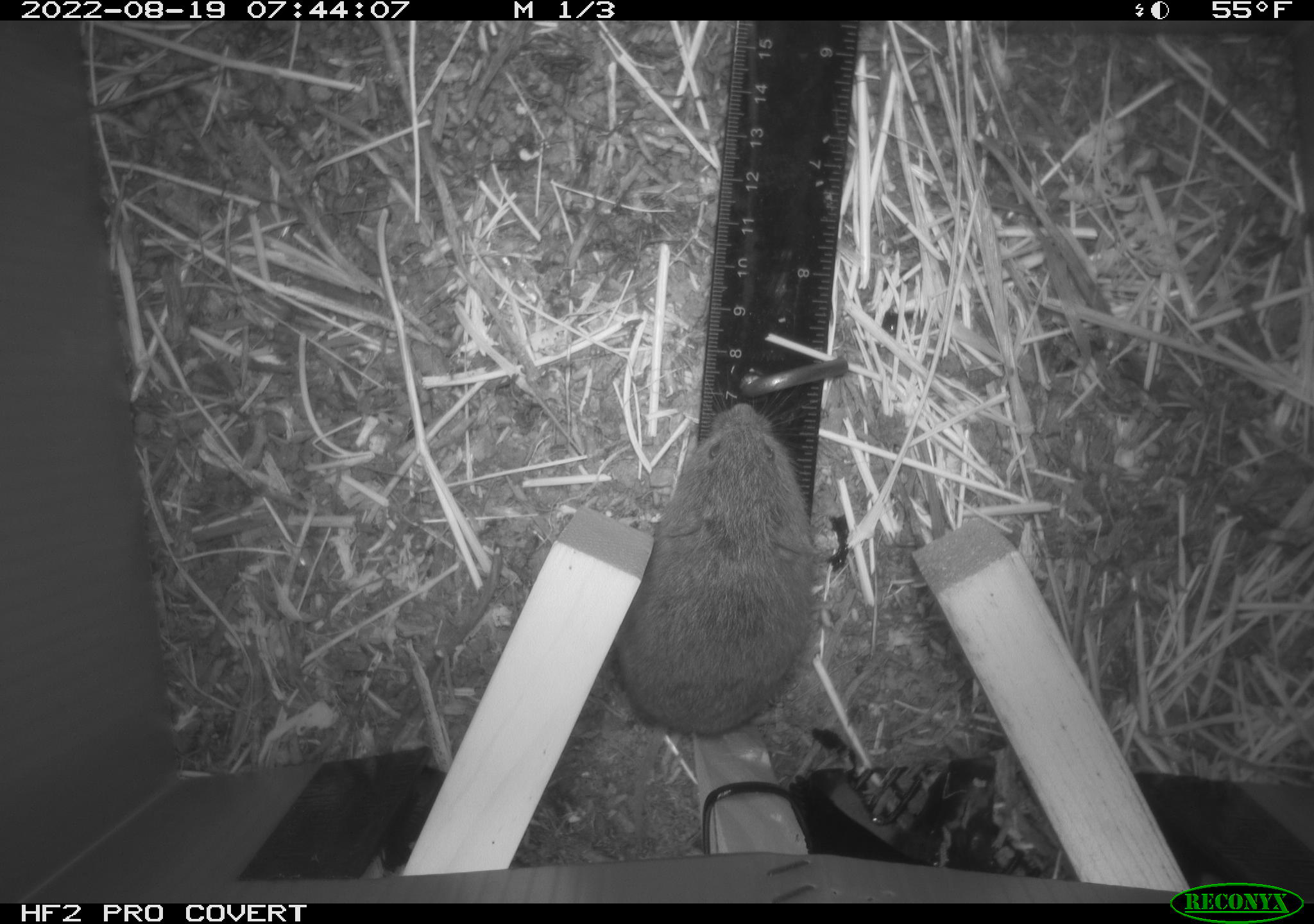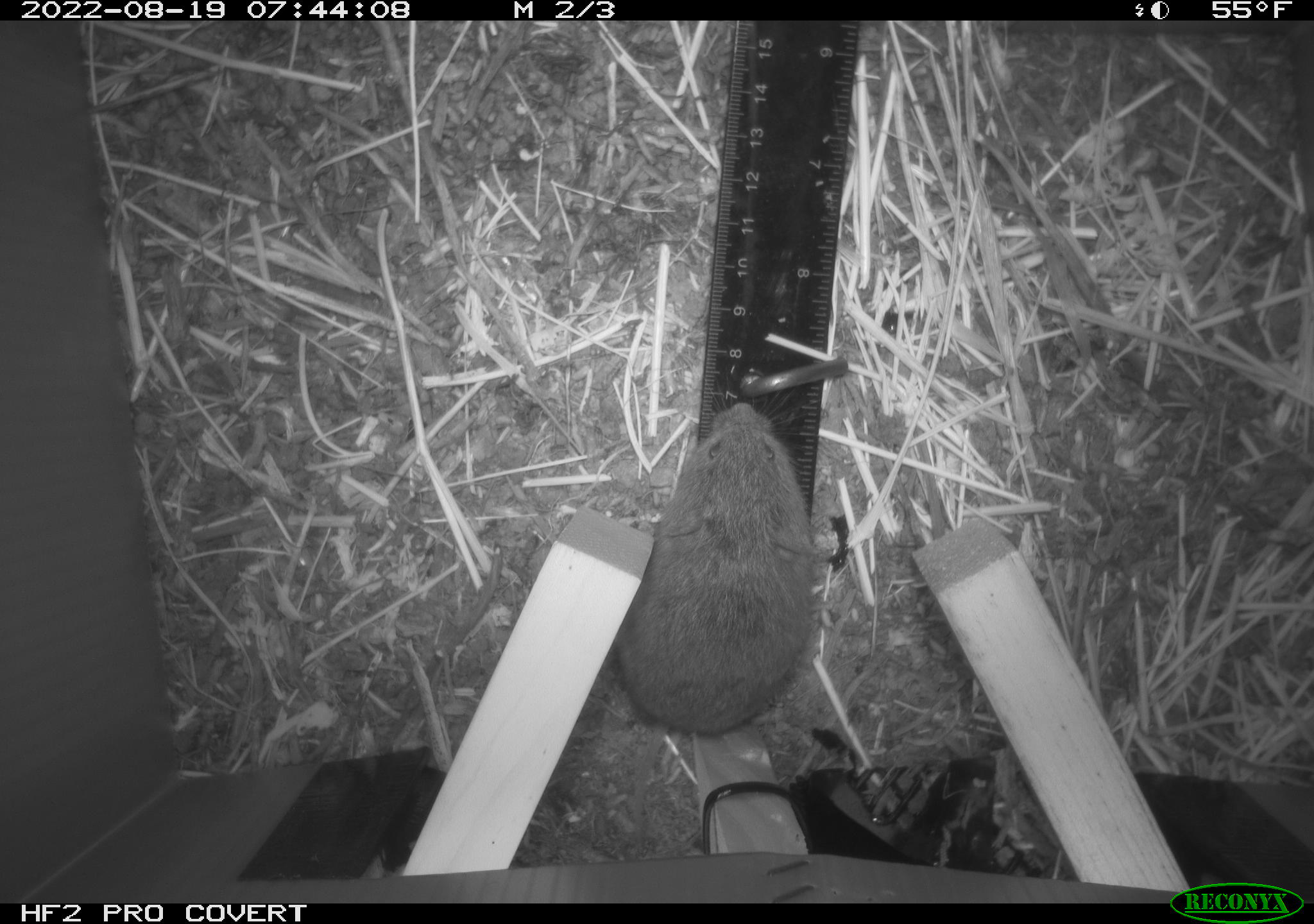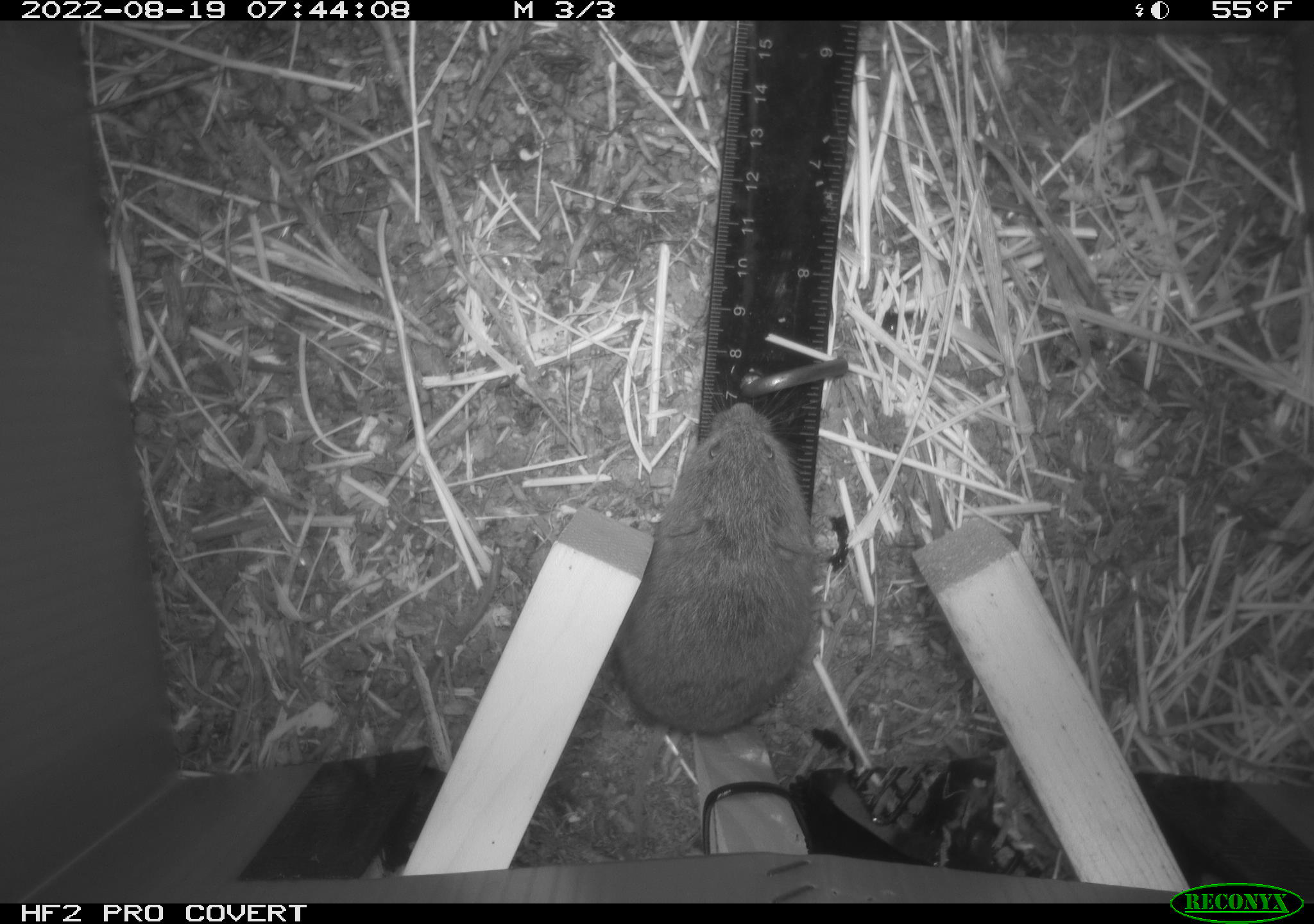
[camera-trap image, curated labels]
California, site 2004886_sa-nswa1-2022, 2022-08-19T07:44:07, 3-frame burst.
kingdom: Animalia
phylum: Chordata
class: Mammalia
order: Rodentia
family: Cricetidae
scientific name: Cricetidae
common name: hamsters, voles, lemmings, and allies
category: cricetidae family